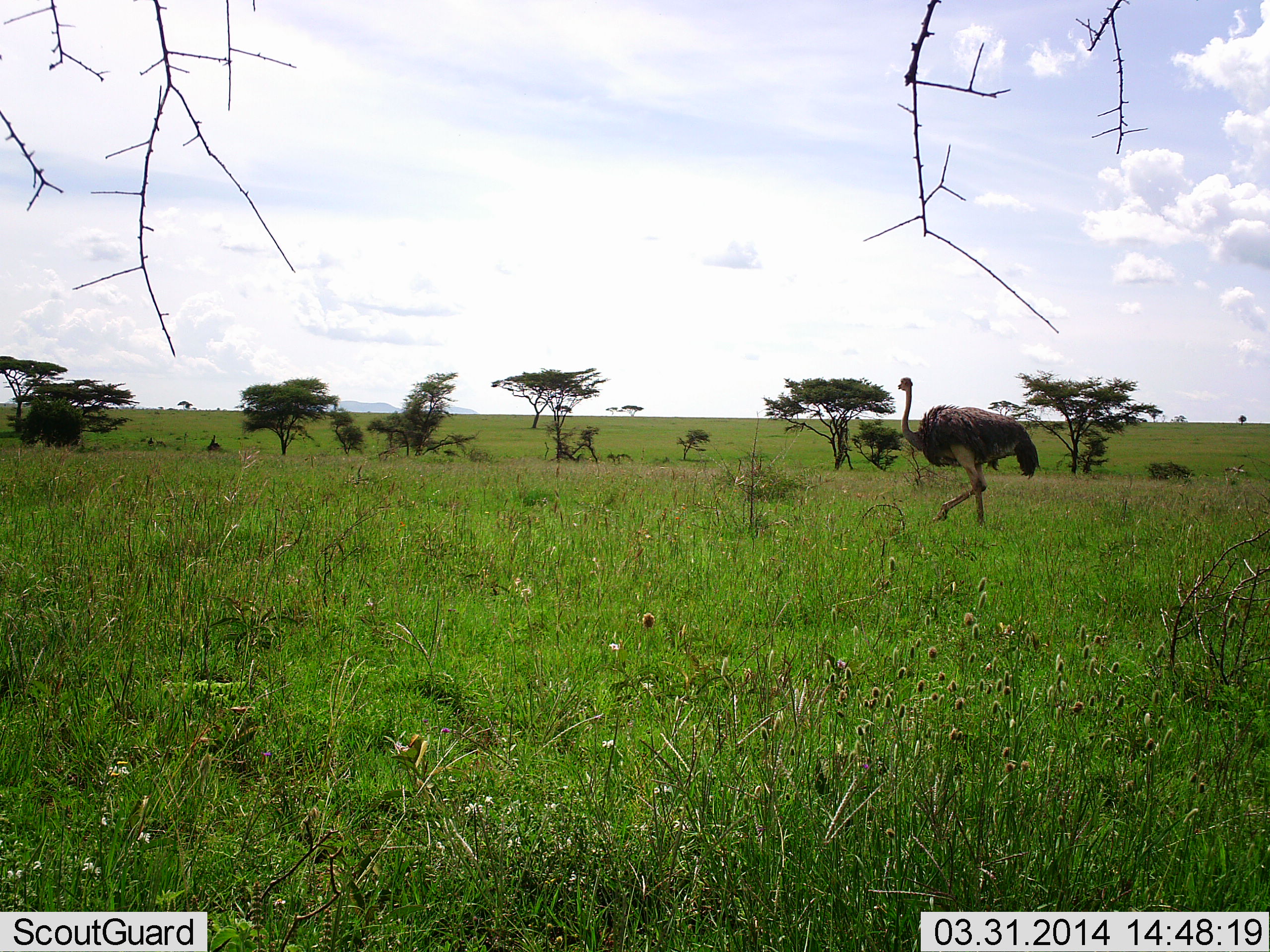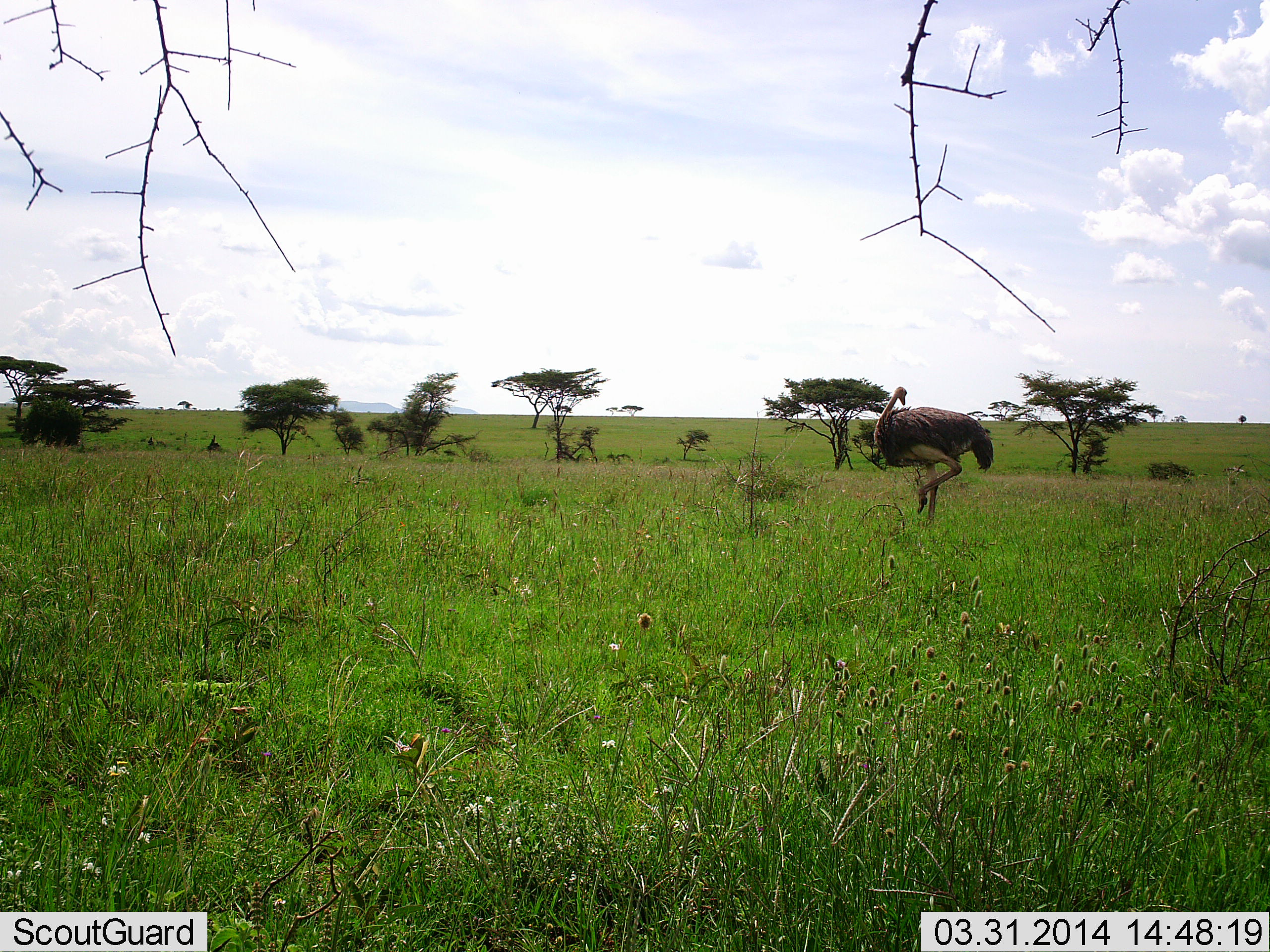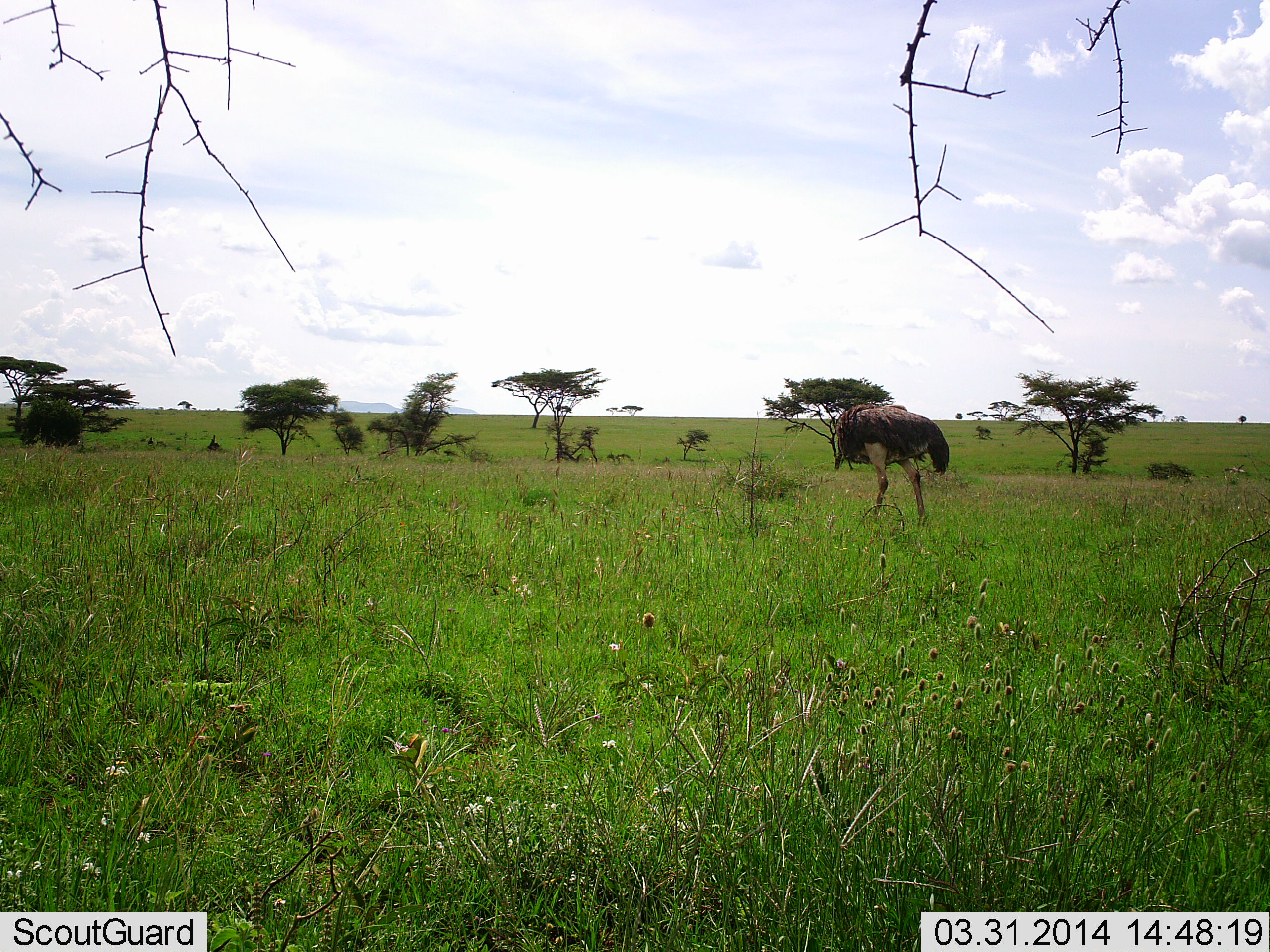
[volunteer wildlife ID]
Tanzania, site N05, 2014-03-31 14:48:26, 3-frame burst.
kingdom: Animalia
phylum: Chordata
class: Aves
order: Struthioniformes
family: Struthionidae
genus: Struthio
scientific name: Struthio camelus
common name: ostrich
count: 1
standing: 20%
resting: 0%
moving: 80%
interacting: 0%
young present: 0%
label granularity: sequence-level